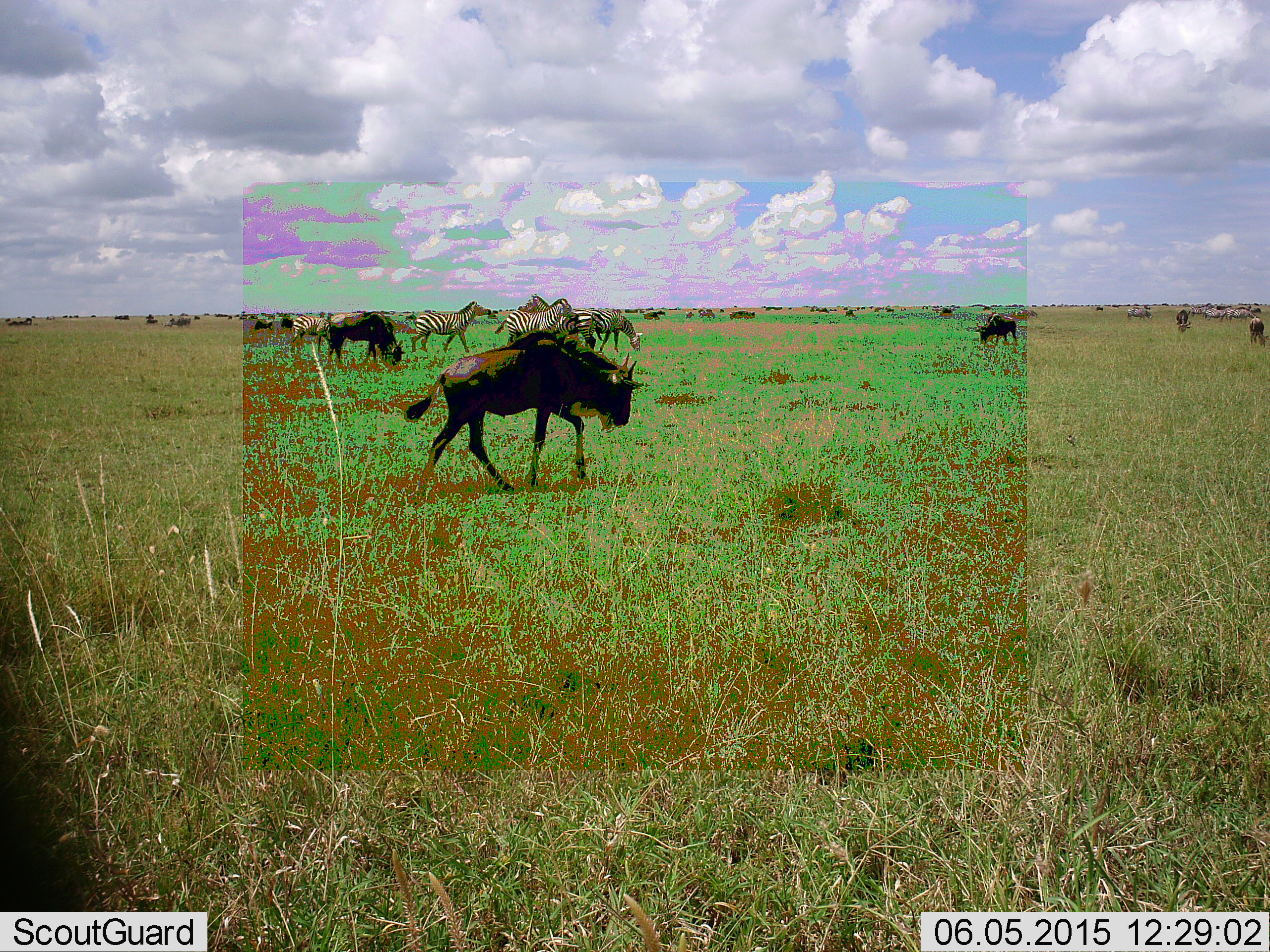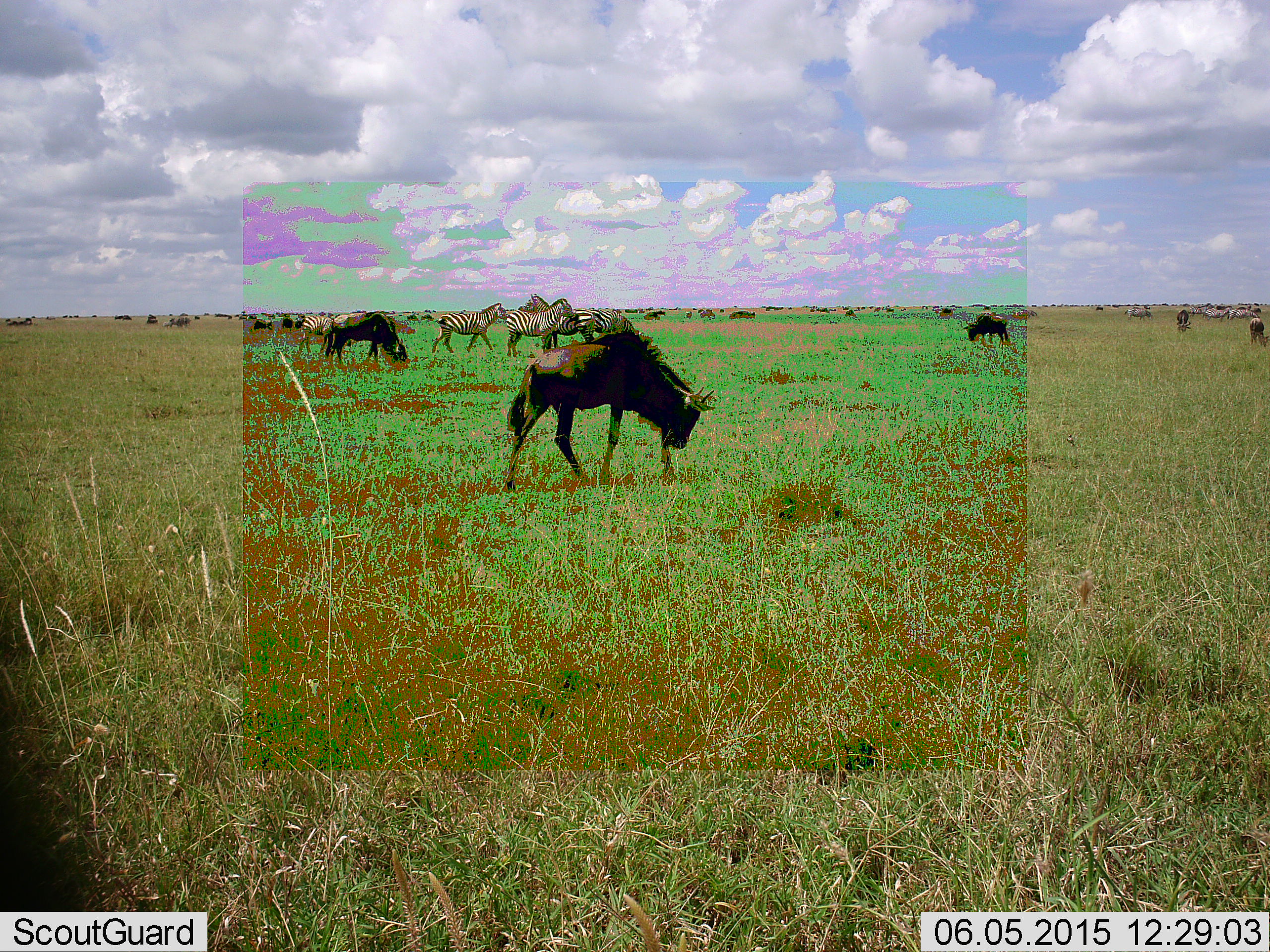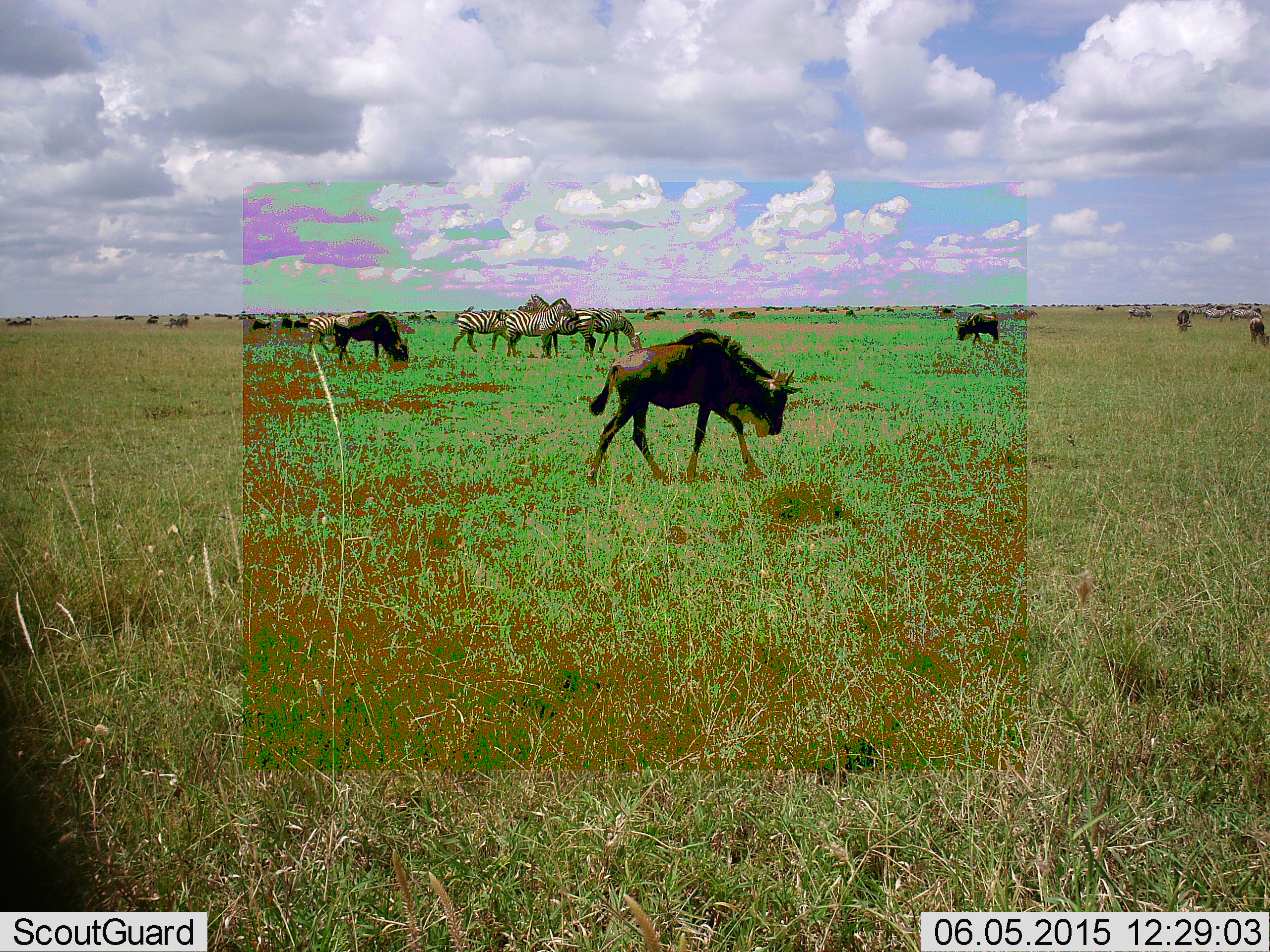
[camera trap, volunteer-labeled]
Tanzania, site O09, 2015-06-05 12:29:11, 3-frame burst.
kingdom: Animalia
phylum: Chordata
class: Mammalia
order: Artiodactyla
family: Bovidae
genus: Connochaetes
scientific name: Connochaetes taurinus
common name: blue wildebeest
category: wildebeest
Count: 11-50.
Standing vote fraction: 58%.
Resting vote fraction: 0%.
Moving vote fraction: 75%.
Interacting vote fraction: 8%.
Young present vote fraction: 8%.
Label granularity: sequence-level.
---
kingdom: Animalia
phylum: Chordata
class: Mammalia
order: Perissodactyla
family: Equidae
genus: Equus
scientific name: Equus quagga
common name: plains zebra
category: zebra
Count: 5.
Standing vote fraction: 100%.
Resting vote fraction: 0%.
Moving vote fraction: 70%.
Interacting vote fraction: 0%.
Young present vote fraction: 0%.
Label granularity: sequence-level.